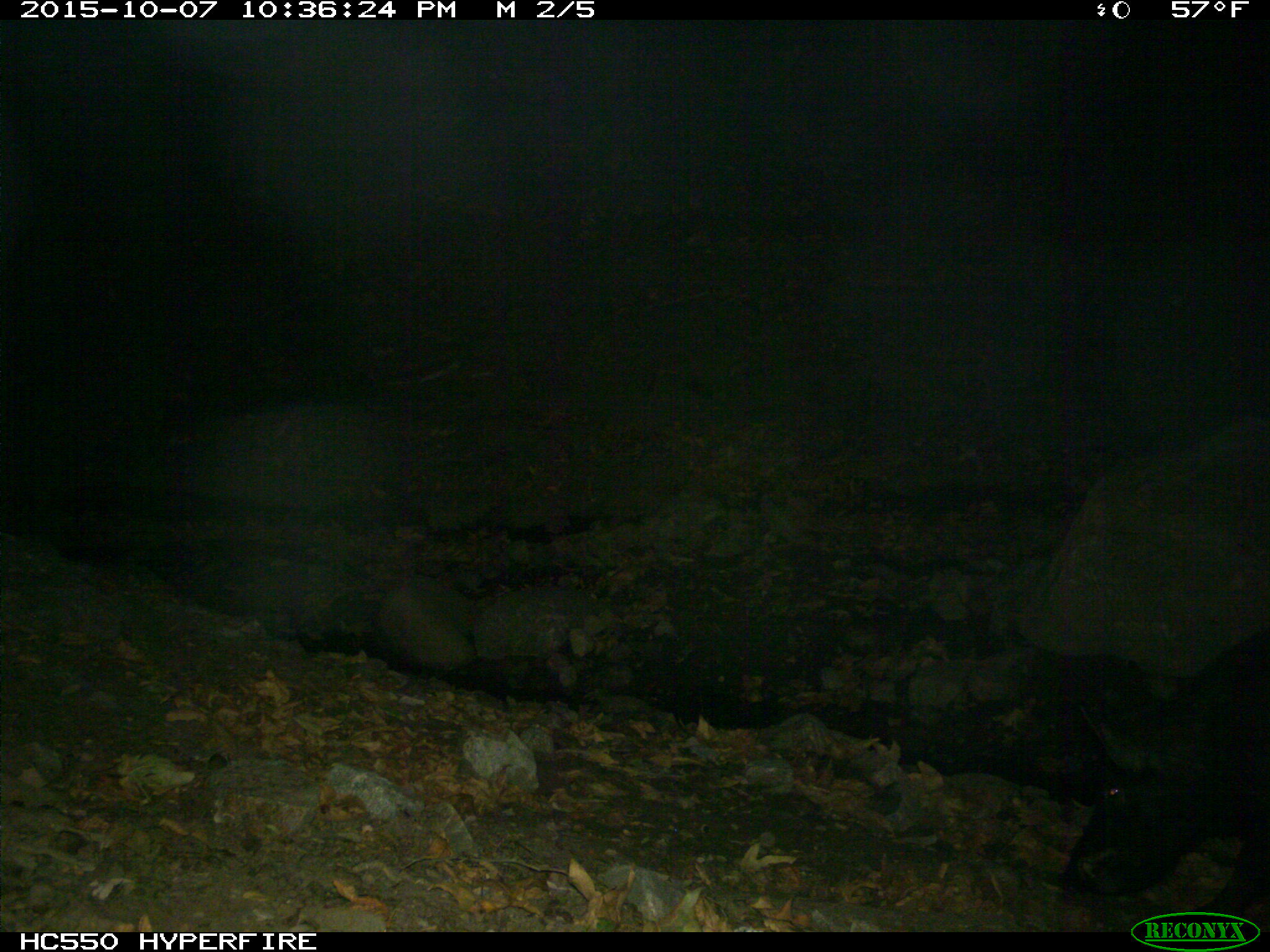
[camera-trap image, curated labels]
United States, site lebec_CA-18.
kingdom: Animalia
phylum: Chordata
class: Mammalia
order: Artiodactyla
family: Suidae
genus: Sus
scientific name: Sus scrofa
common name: wild boar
Sus scrofa (wild boar).